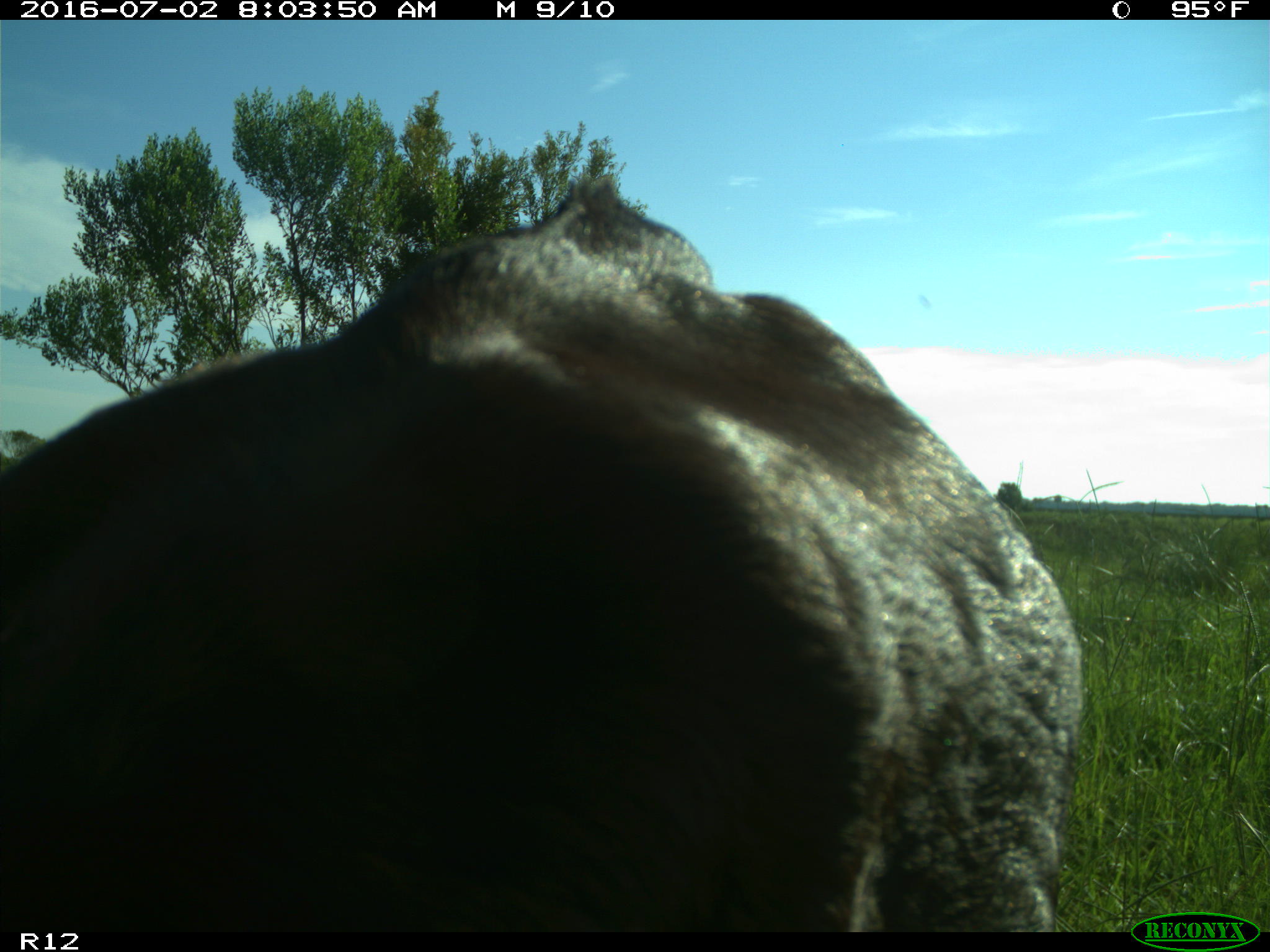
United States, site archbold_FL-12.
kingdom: Animalia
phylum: Chordata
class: Mammalia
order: Artiodactyla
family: Bovidae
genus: Bos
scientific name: Bos taurus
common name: domestic cow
Bos taurus (domestic cow).